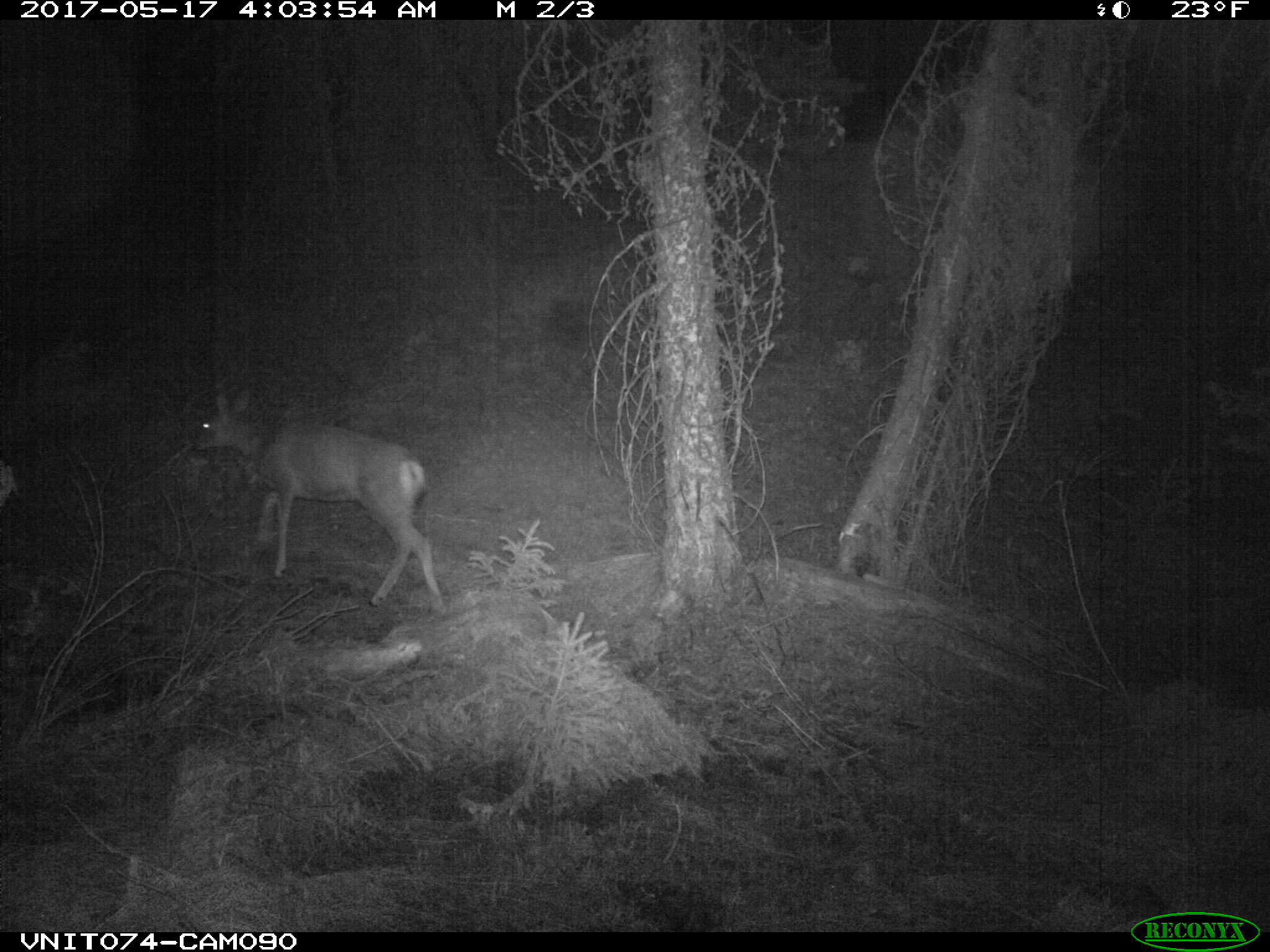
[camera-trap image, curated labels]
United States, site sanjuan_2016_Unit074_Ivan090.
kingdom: Animalia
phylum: Chordata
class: Mammalia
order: Artiodactyla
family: Cervidae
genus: Odocoileus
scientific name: Odocoileus hemionus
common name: mule deer